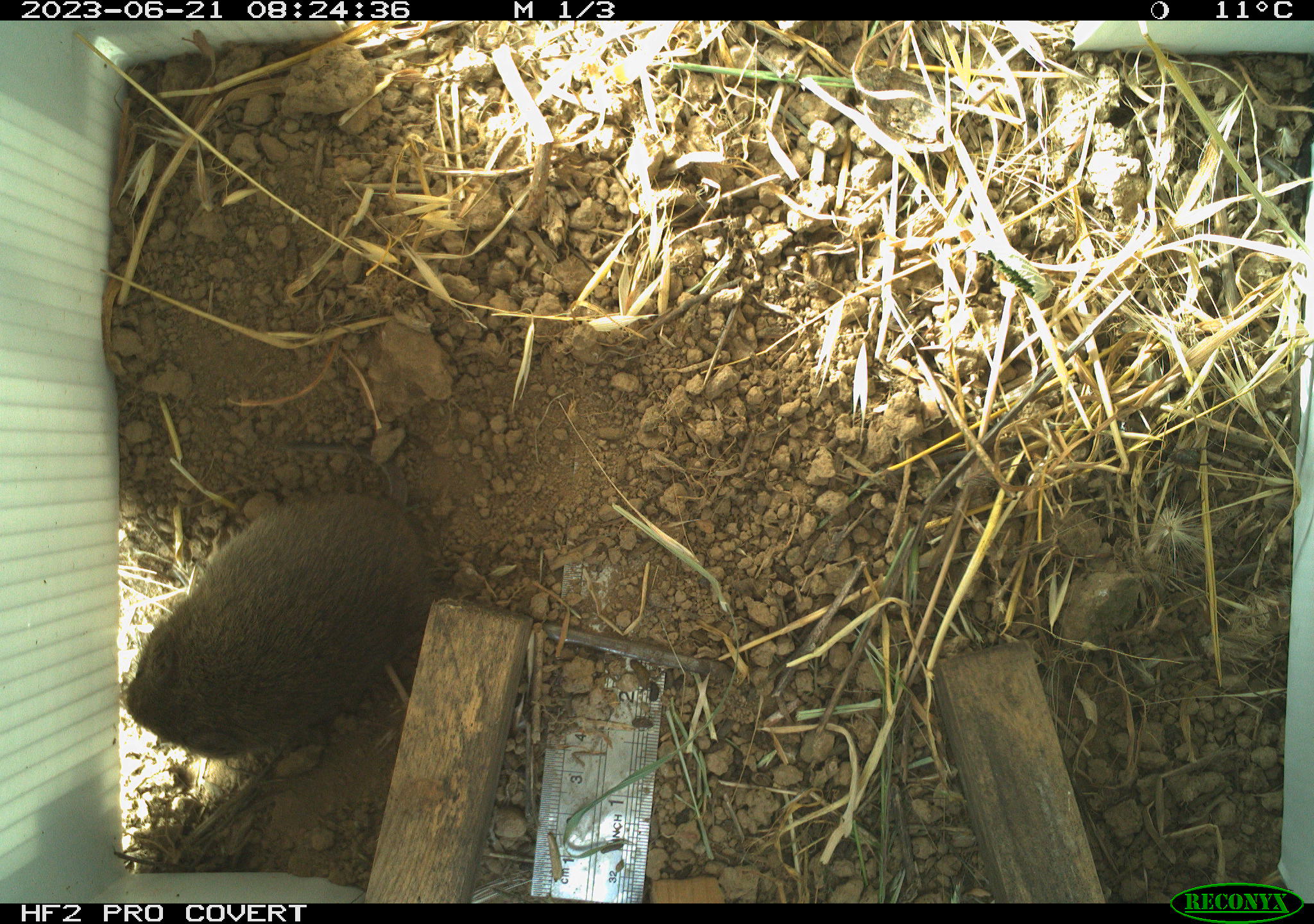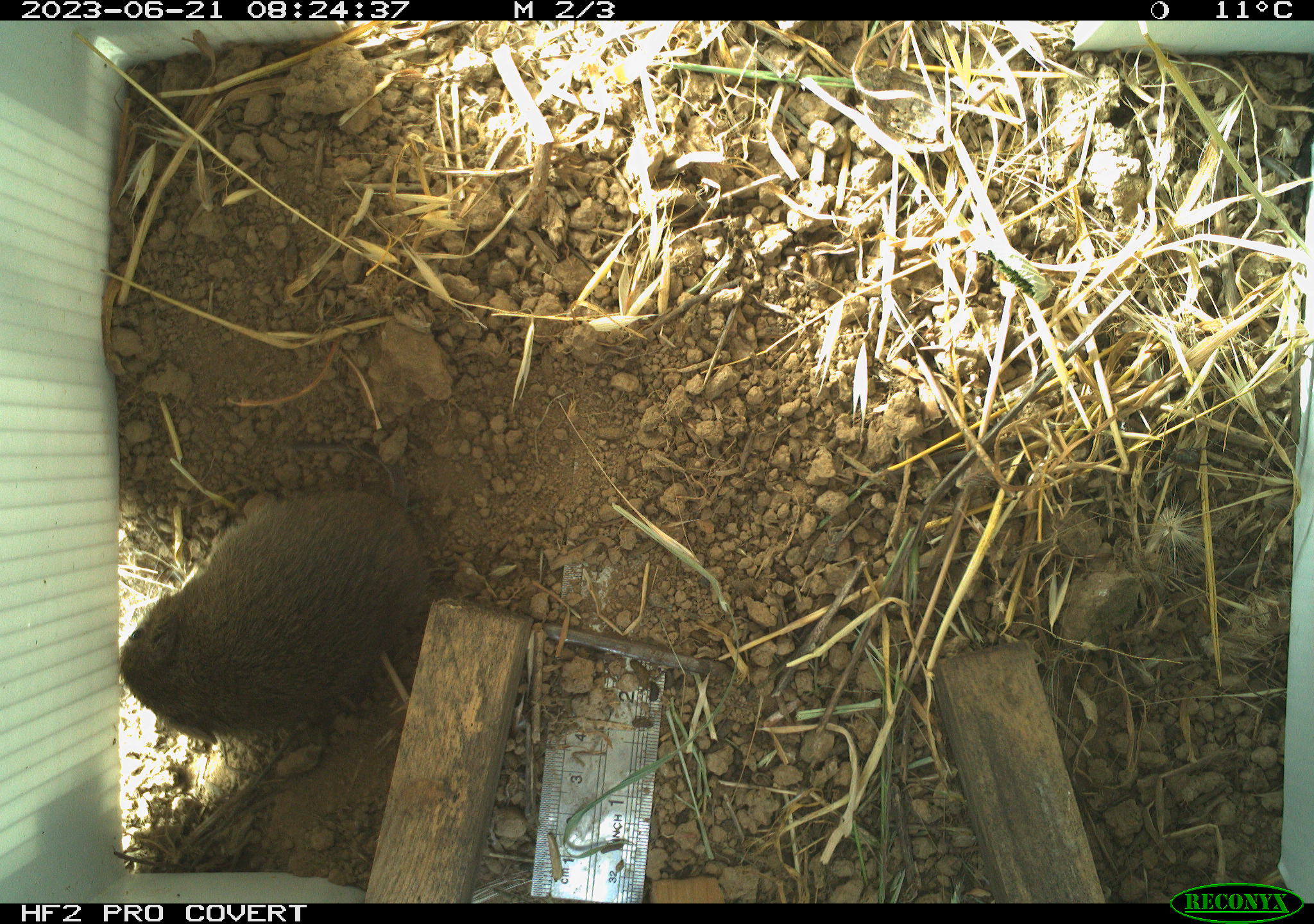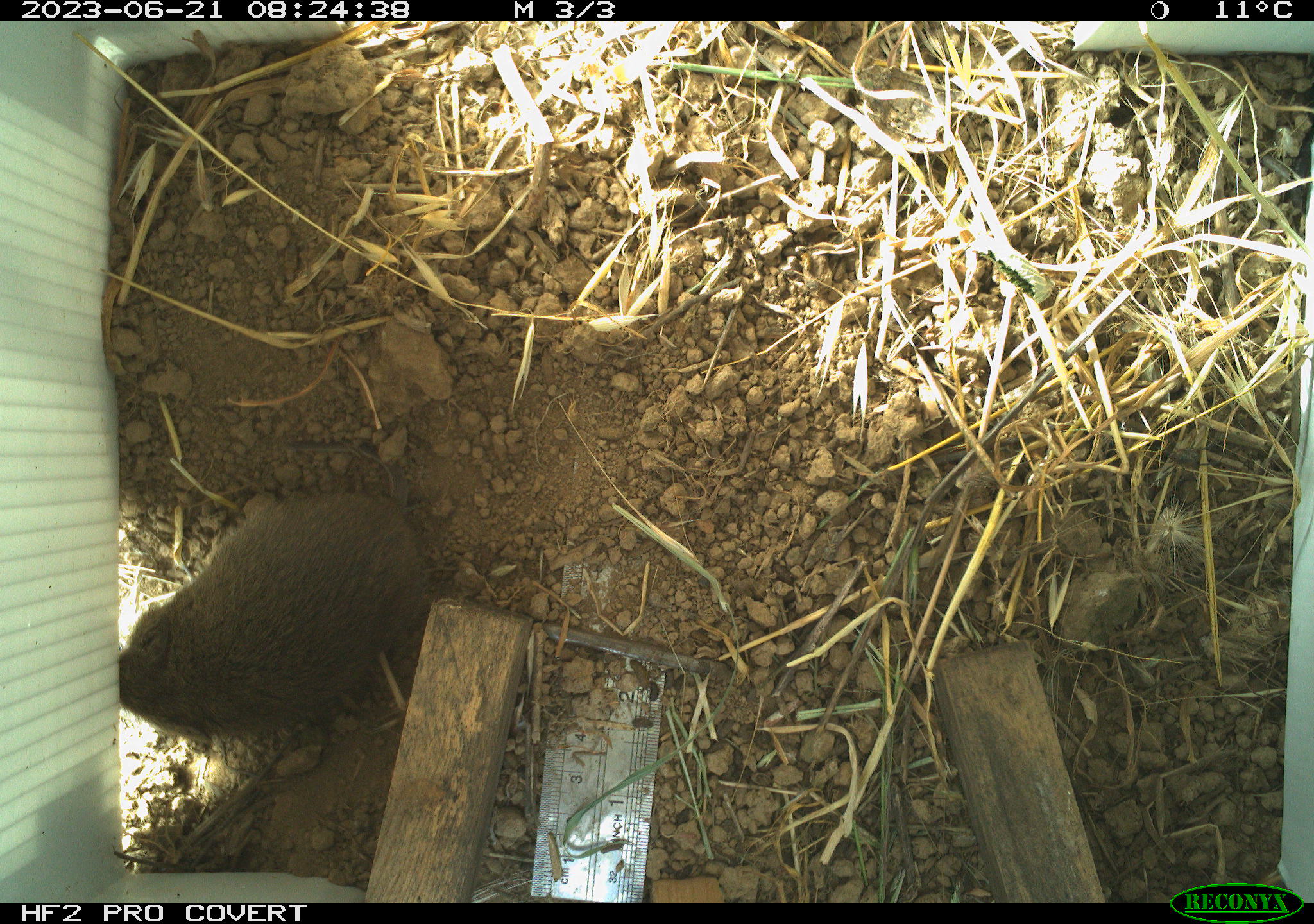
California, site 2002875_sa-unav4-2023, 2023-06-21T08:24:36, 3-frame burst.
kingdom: Animalia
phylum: Chordata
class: Mammalia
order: Rodentia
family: Cricetidae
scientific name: Arvicolinae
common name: voles, lemmings, and muskrats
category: arvicolinae subfamily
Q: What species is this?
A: Arvicolinae subfamily (voles, lemmings, and muskrats) (Arvicolinae).